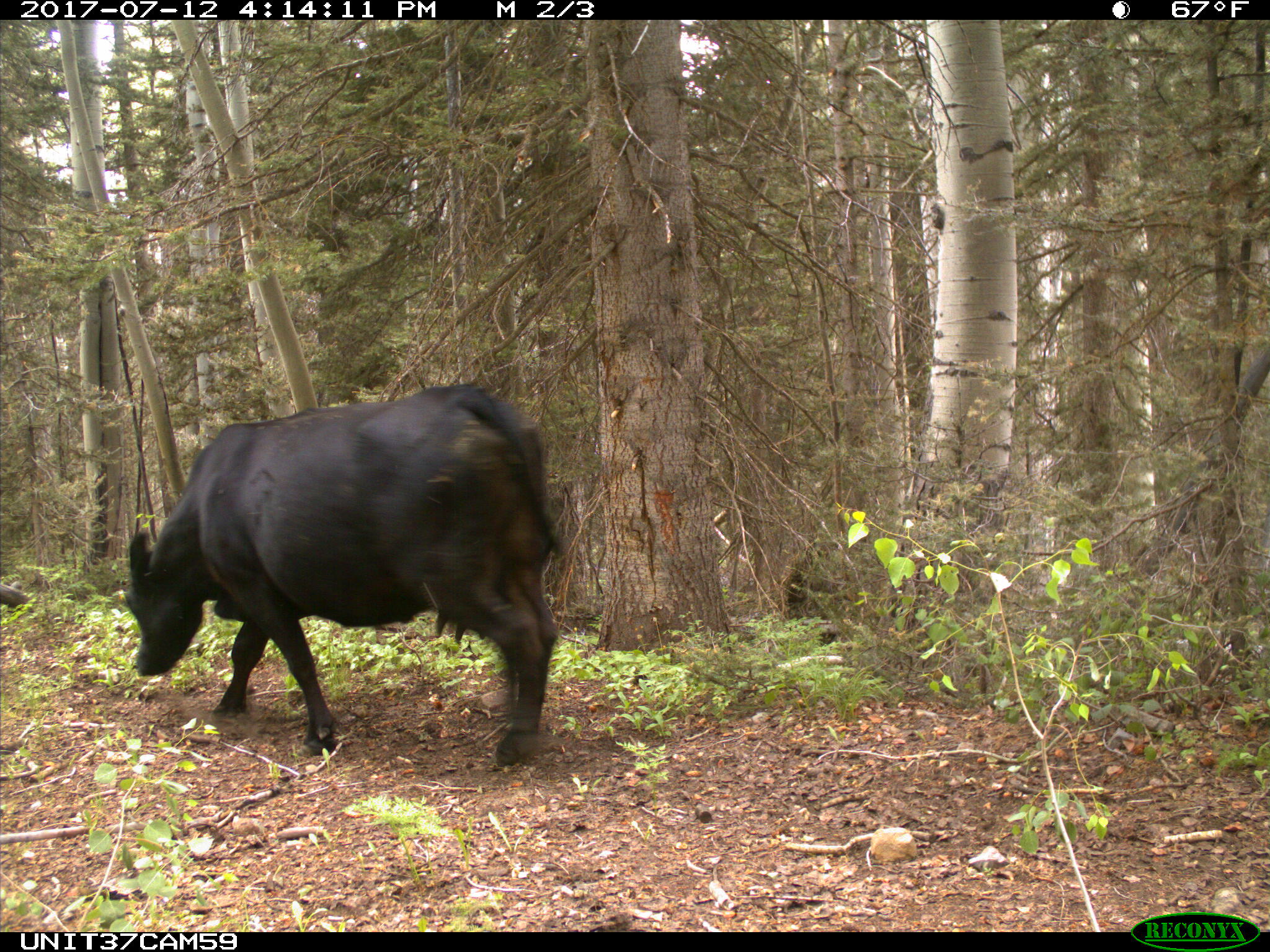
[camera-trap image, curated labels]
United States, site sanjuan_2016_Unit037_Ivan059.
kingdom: Animalia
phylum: Chordata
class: Mammalia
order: Artiodactyla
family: Bovidae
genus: Bos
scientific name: Bos taurus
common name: domestic cow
Bos taurus (domestic cow).